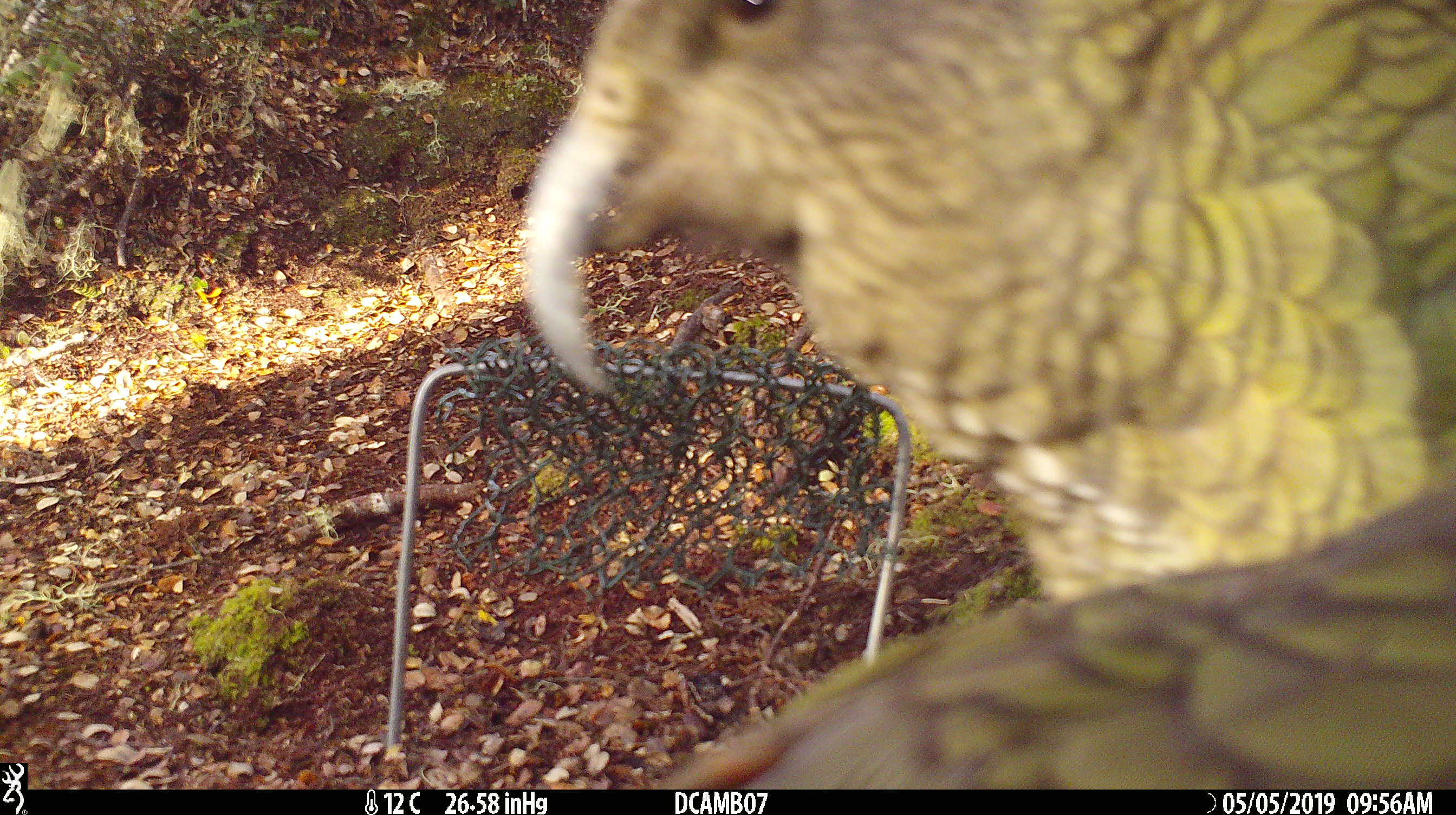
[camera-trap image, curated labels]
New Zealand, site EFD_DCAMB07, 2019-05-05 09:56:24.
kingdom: Animalia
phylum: Chordata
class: Aves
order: Psittaciformes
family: Strigopidae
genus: Nestor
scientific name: Nestor notabilis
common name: kea